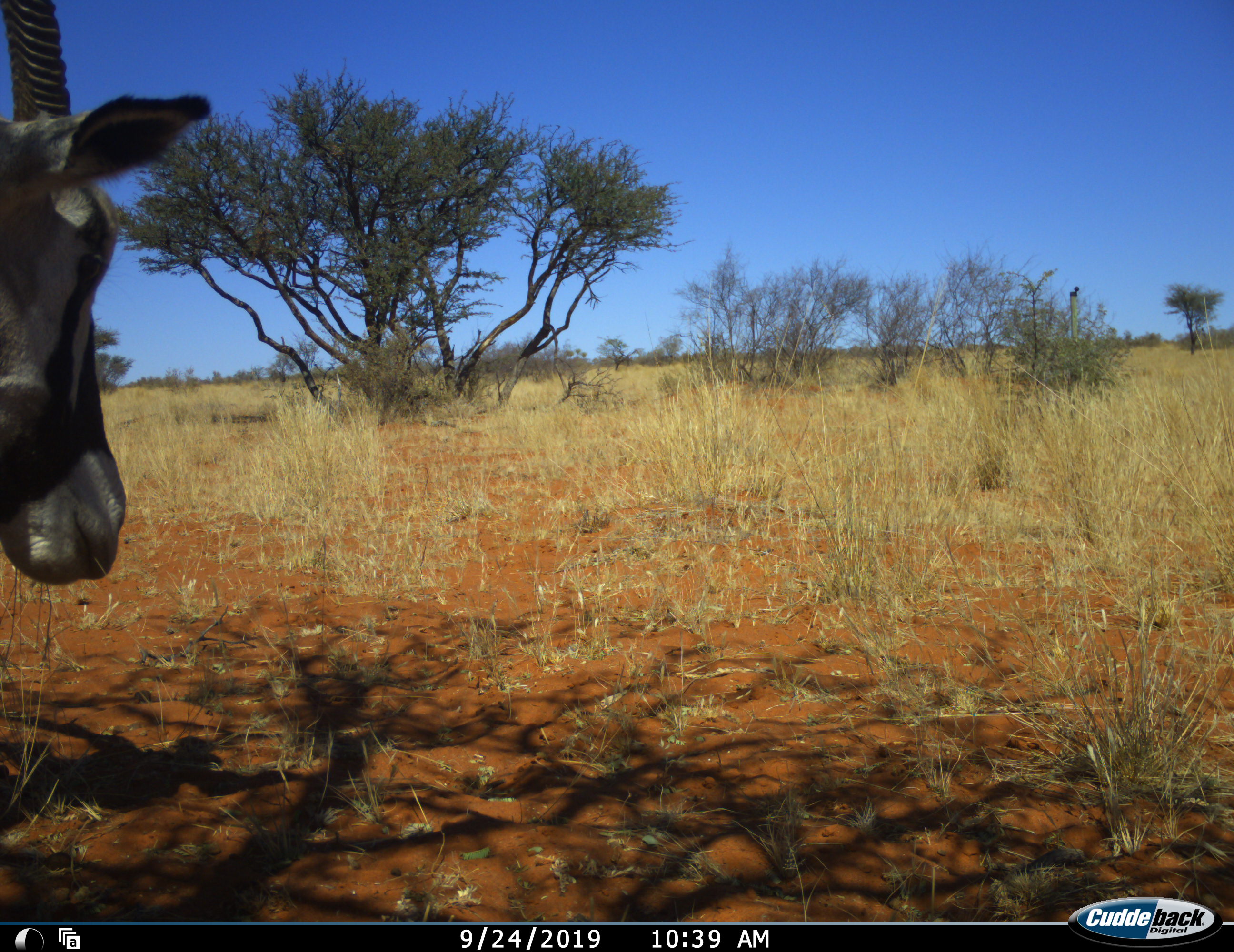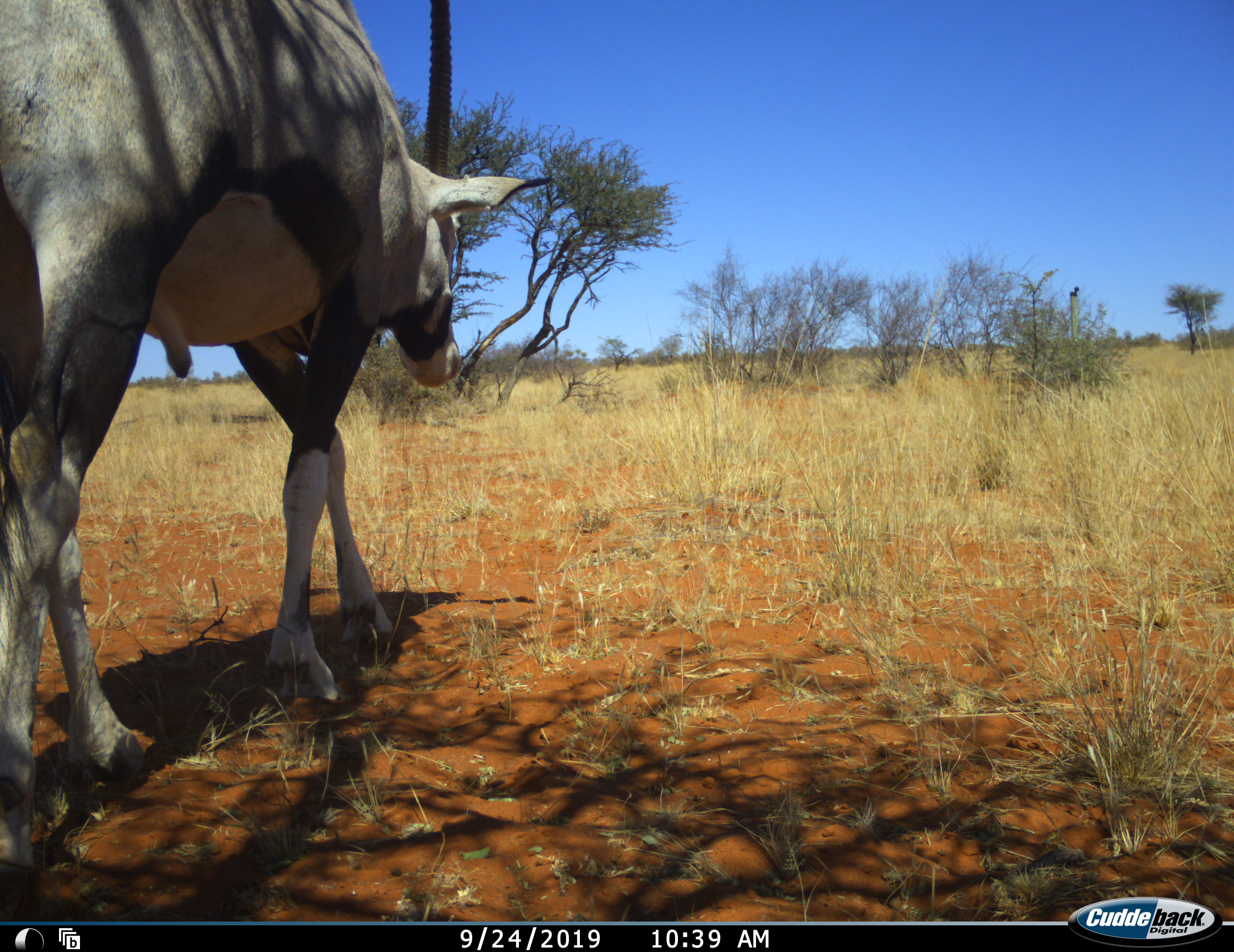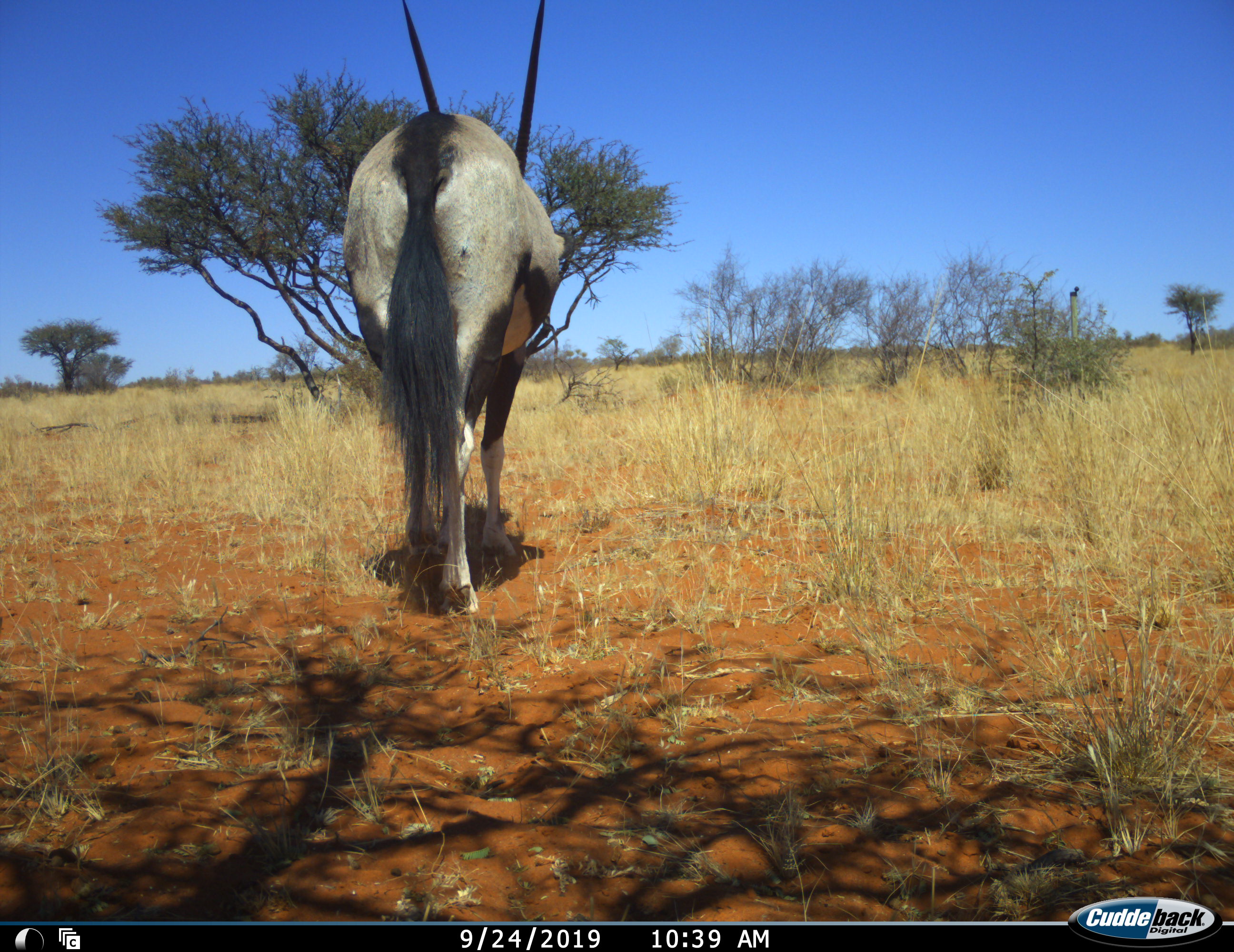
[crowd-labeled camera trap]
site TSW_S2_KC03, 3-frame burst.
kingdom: Animalia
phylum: Chordata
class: Mammalia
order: Artiodactyla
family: Bovidae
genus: Oryx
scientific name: Oryx gazella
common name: gemsbok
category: oryx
Oryx (gemsbok) (Oryx gazella), count 1. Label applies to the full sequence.